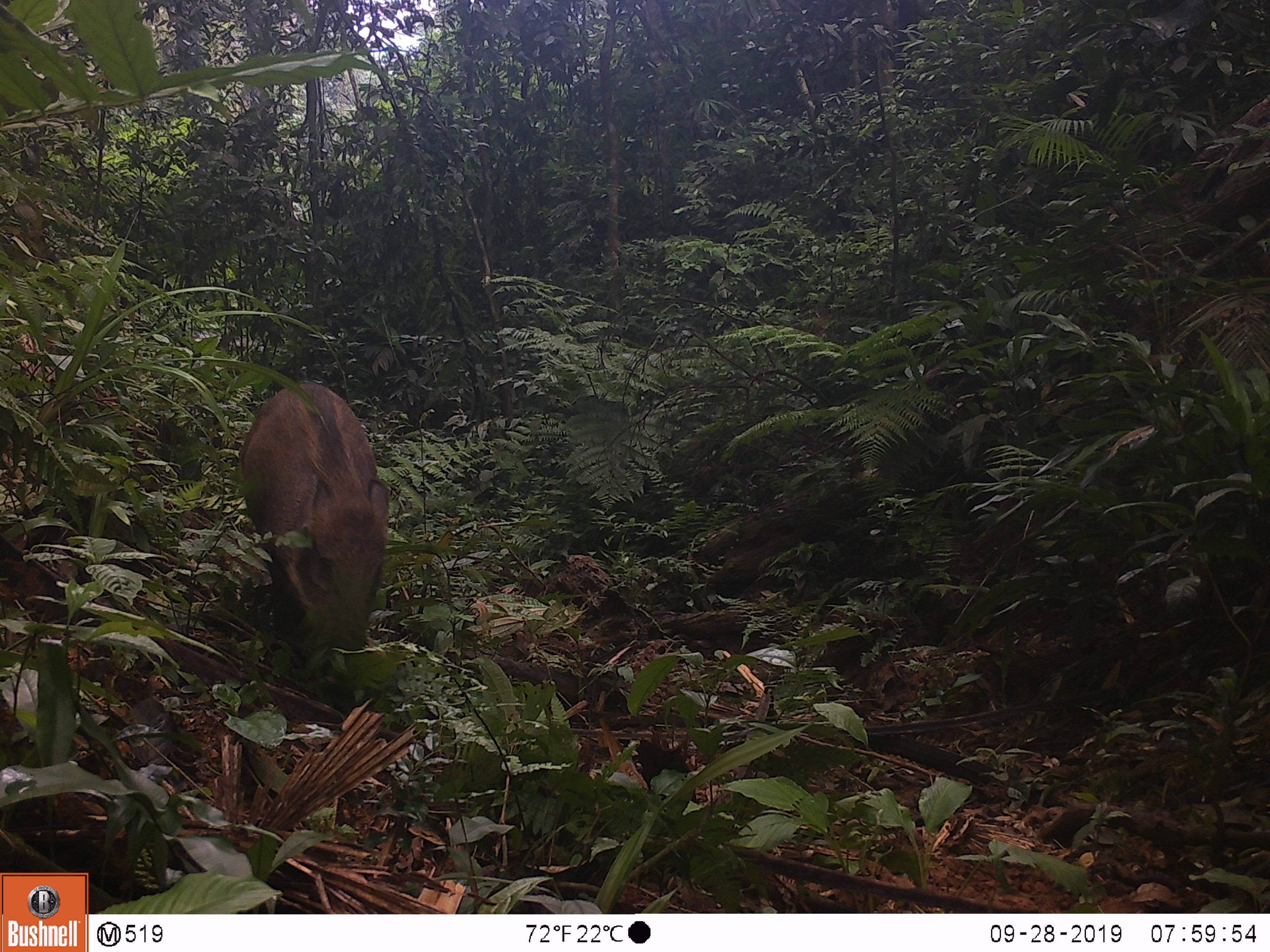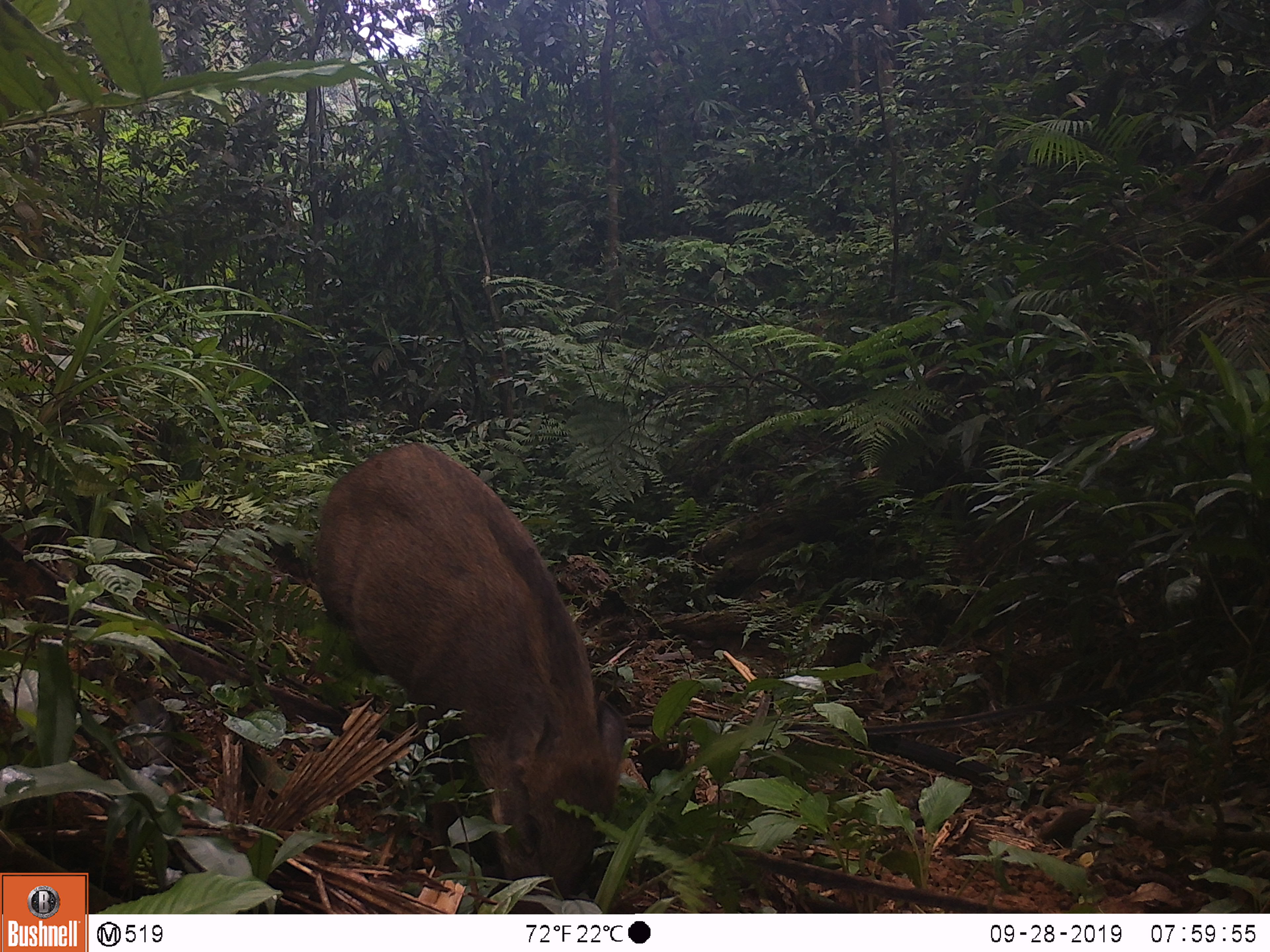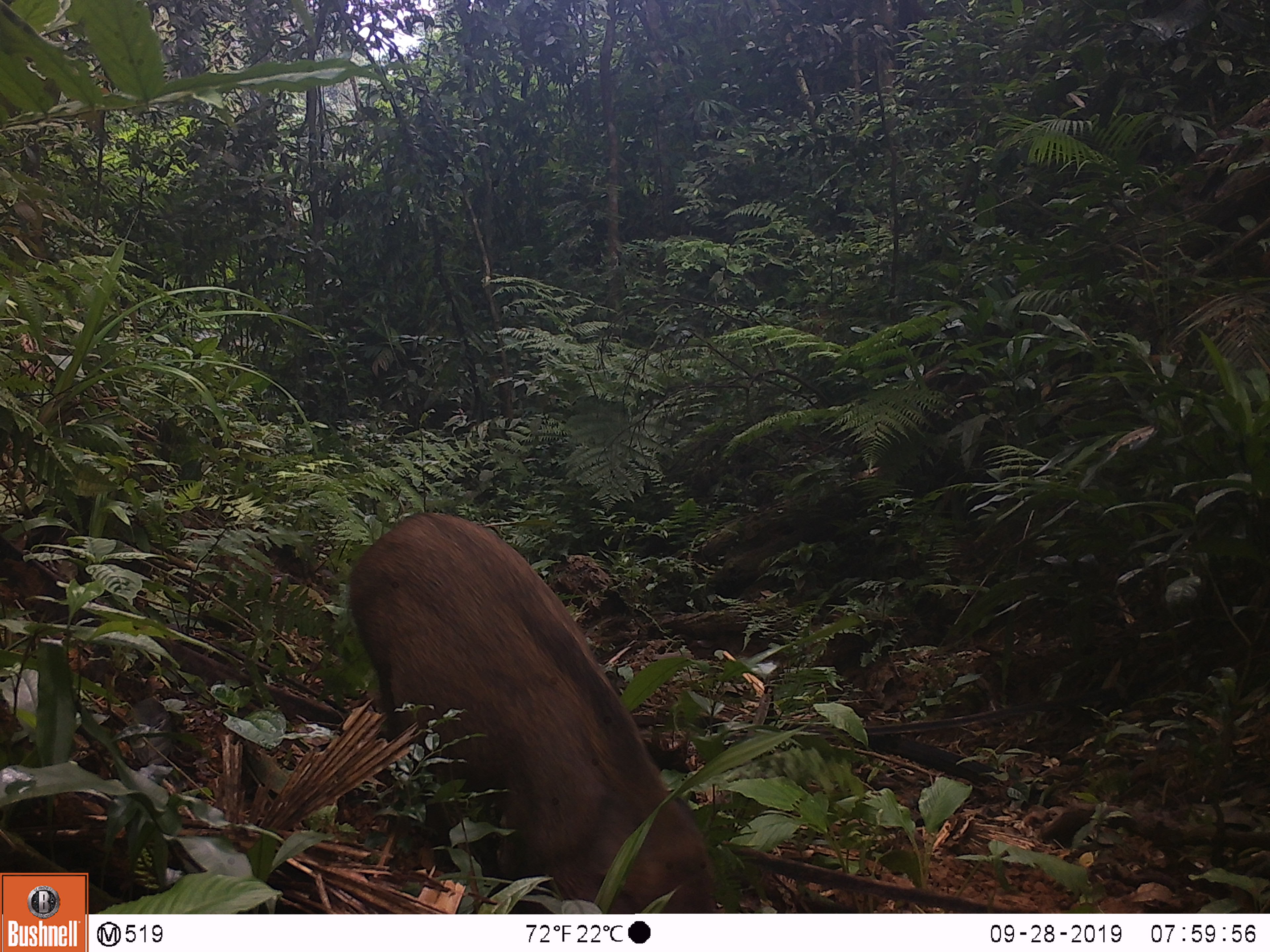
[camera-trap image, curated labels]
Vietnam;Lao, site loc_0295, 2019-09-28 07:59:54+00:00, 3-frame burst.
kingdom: Animalia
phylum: Chordata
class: Mammalia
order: Artiodactyla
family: Suidae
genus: Sus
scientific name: Sus scrofa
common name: eurasian wild pig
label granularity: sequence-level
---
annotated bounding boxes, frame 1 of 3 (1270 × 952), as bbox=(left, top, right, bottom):
eurasian wild pig: bbox=(237, 380, 391, 655)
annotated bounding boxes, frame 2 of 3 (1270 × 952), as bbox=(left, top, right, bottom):
eurasian wild pig: bbox=(308, 440, 625, 915)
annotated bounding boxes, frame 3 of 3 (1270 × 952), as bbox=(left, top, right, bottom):
eurasian wild pig: bbox=(342, 511, 717, 914)